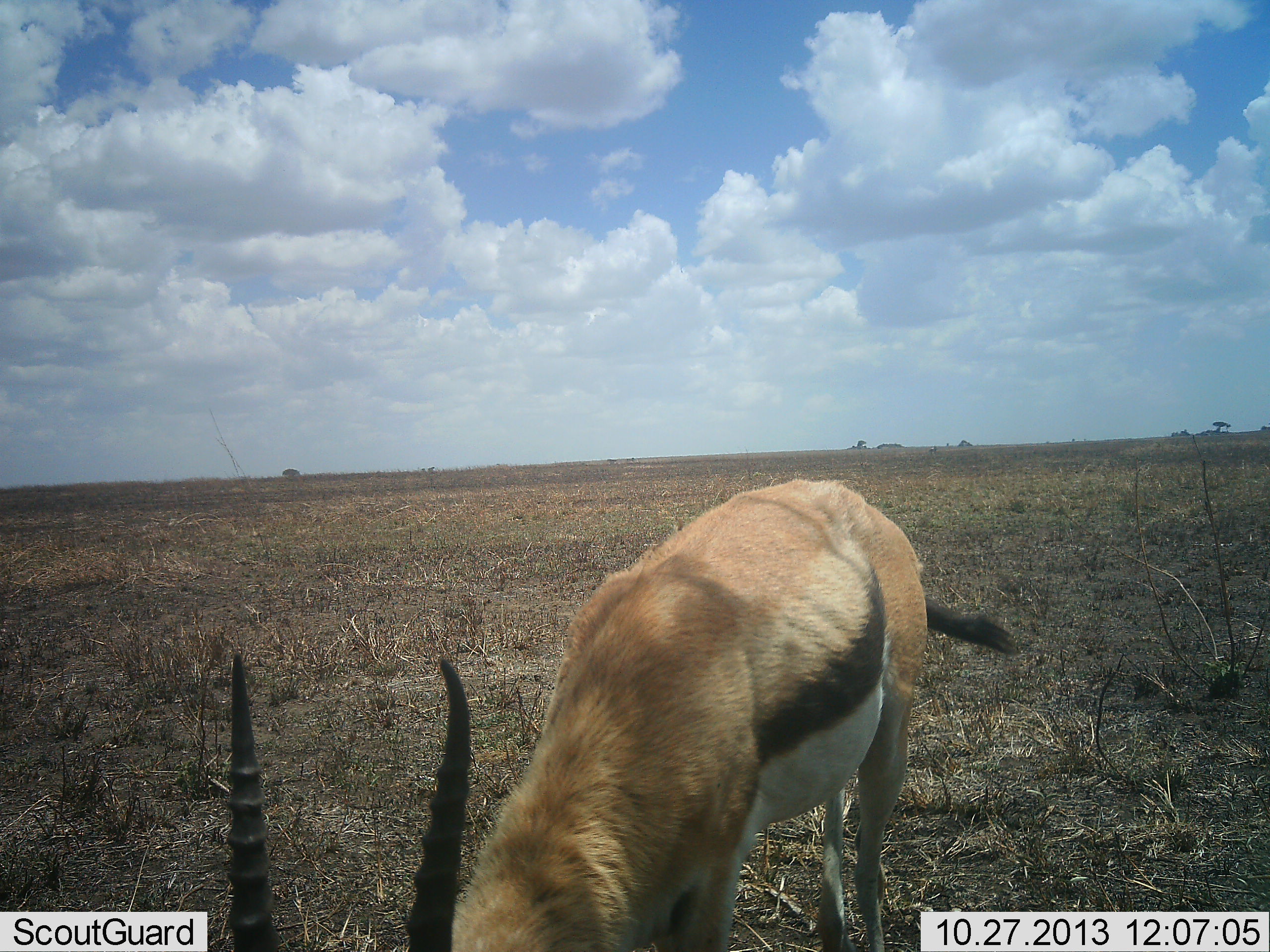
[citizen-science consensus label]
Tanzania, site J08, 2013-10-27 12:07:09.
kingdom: Animalia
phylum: Chordata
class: Mammalia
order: Artiodactyla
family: Bovidae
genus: Eudorcas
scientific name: Eudorcas thomsonii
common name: thomson's gazelle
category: gazellethomsons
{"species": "gazellethomsons (thomson's gazelle) (Eudorcas thomsonii)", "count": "1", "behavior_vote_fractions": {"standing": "30%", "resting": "0%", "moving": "0%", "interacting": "0%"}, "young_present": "0%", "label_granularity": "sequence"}